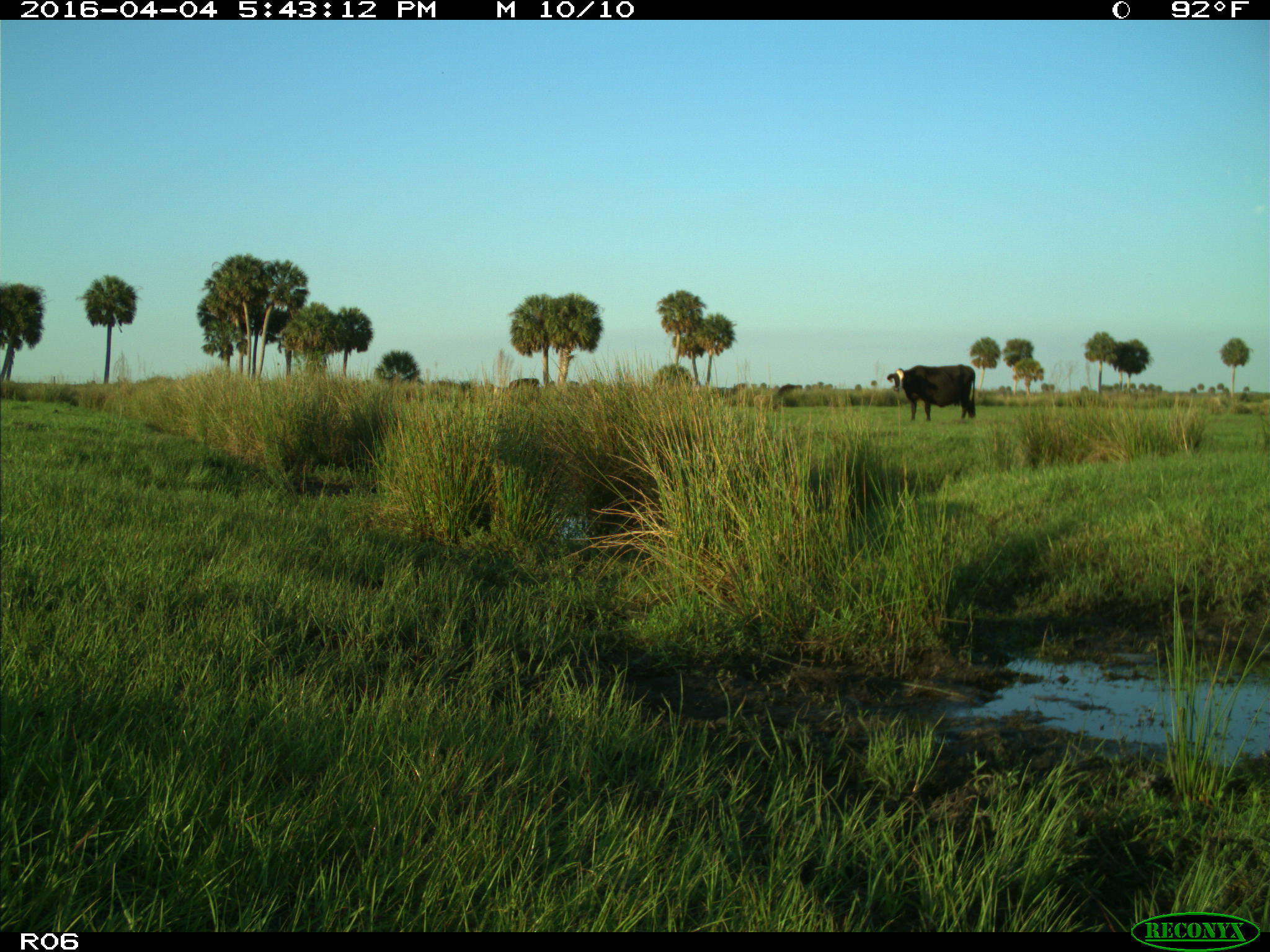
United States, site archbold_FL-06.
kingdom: Animalia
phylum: Chordata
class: Mammalia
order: Artiodactyla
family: Bovidae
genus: Bos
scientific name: Bos taurus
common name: domestic cow